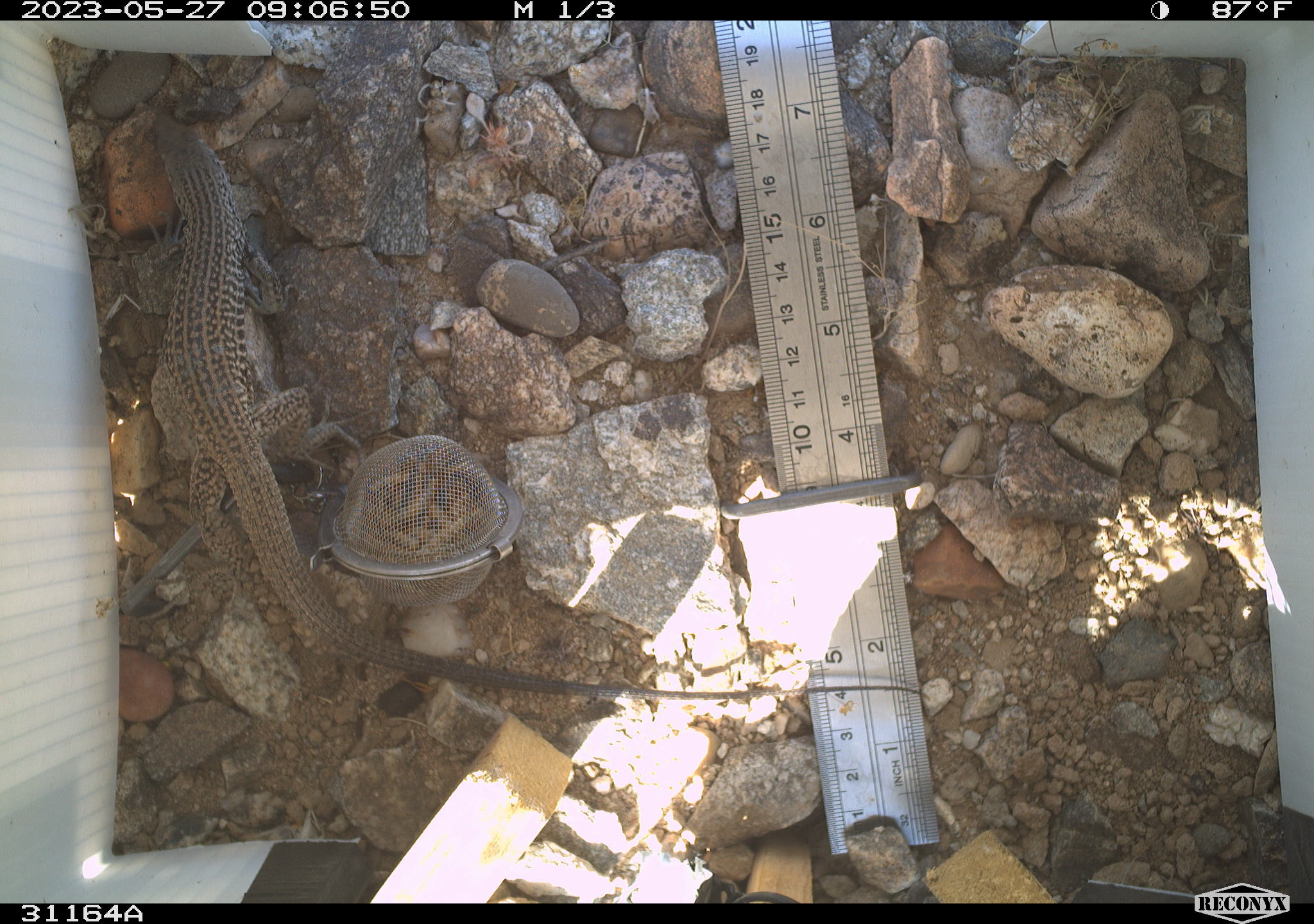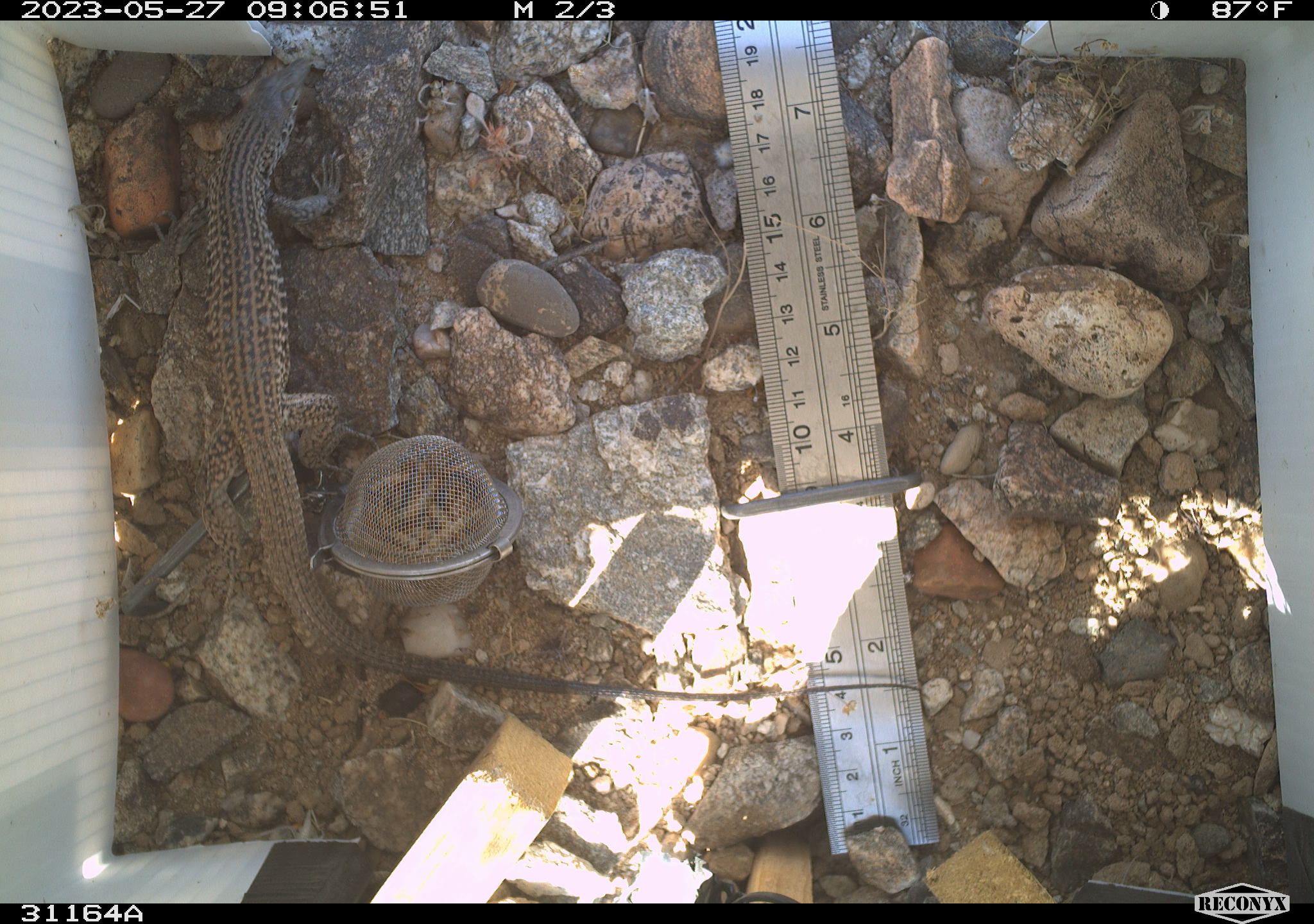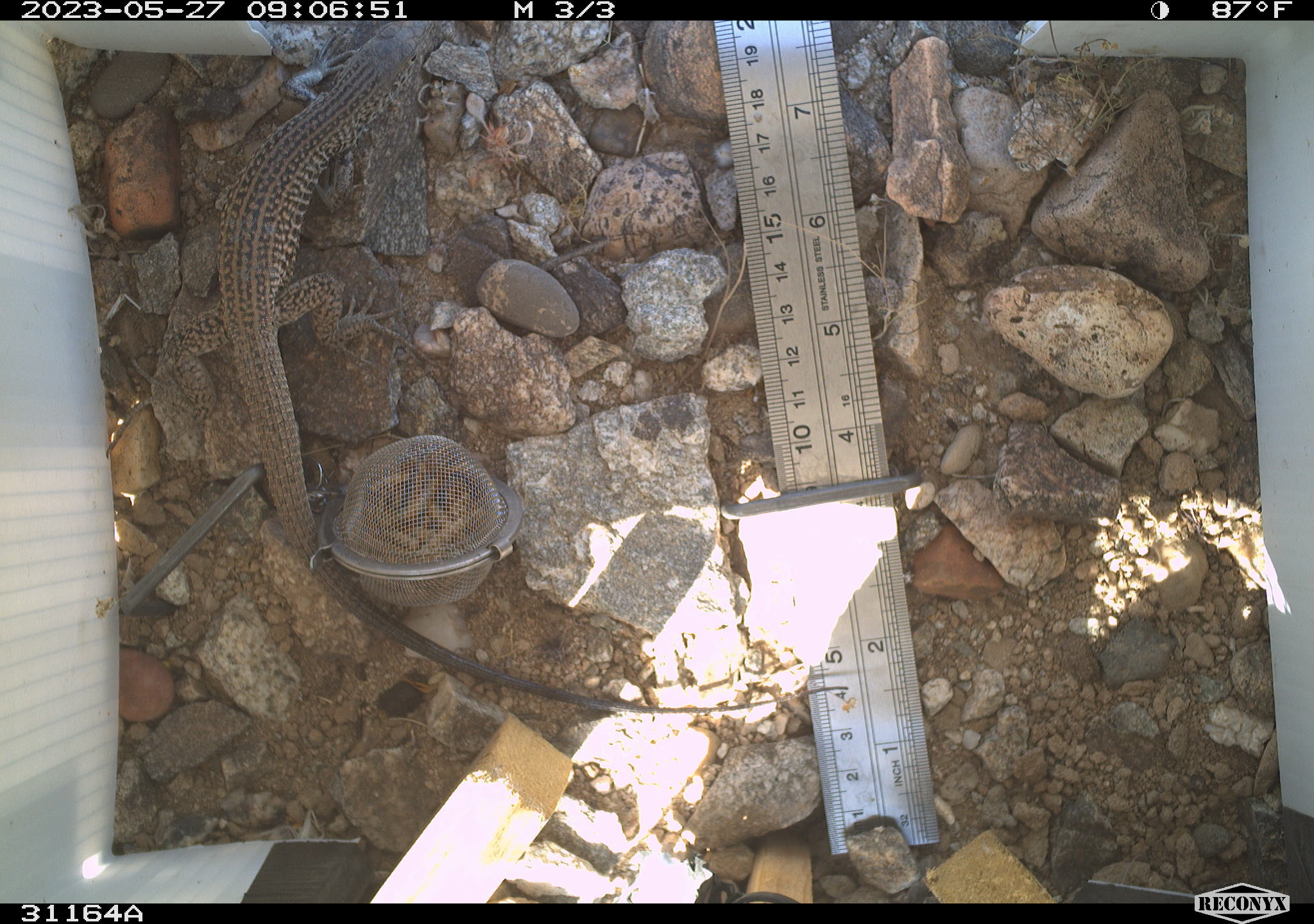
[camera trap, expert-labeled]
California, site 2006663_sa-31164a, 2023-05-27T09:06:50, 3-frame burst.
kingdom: Animalia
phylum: Chordata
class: Reptilia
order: Squamata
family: Teiidae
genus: Aspidoscelis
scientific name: Aspidoscelis tigris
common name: western whiptail